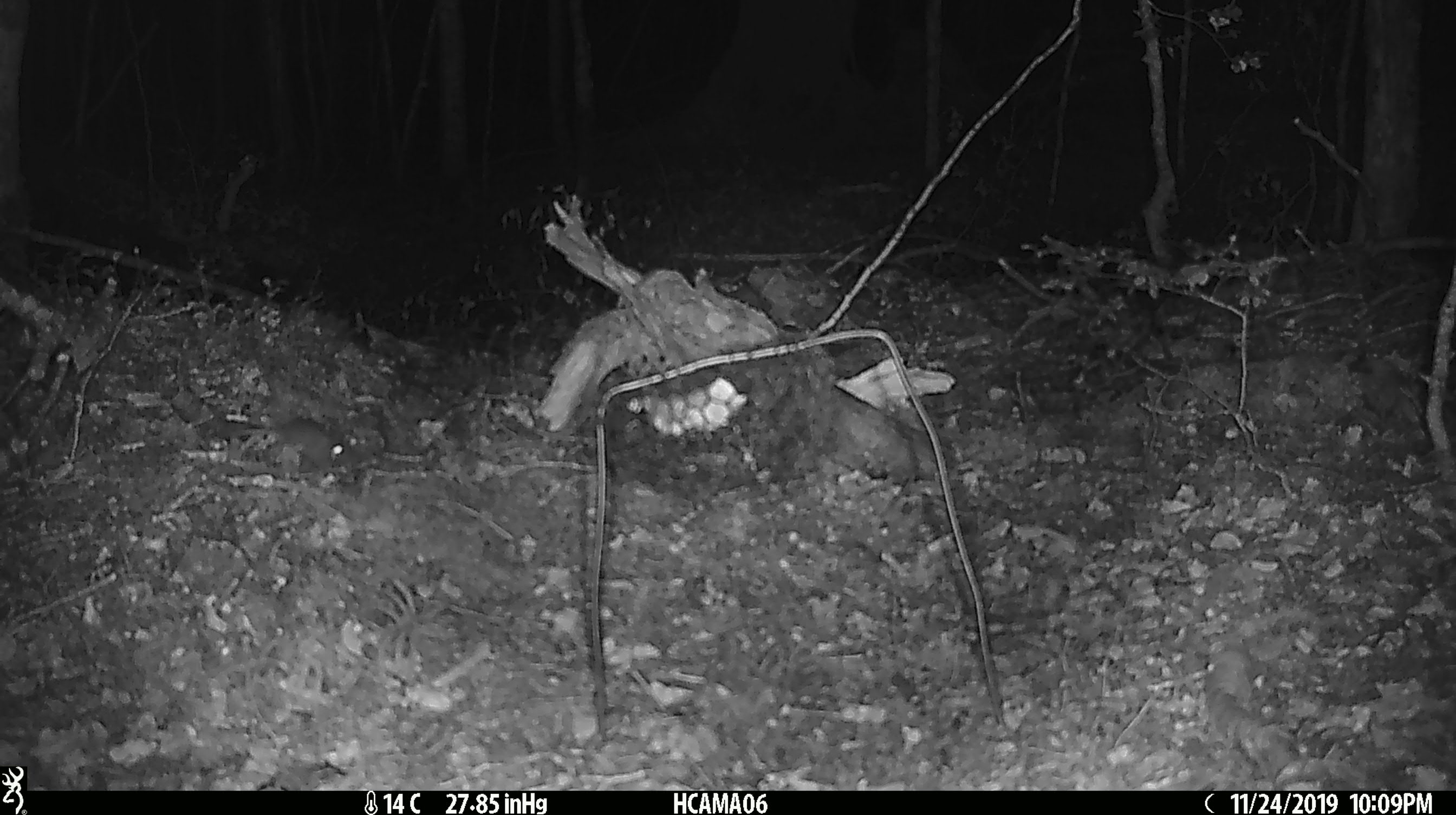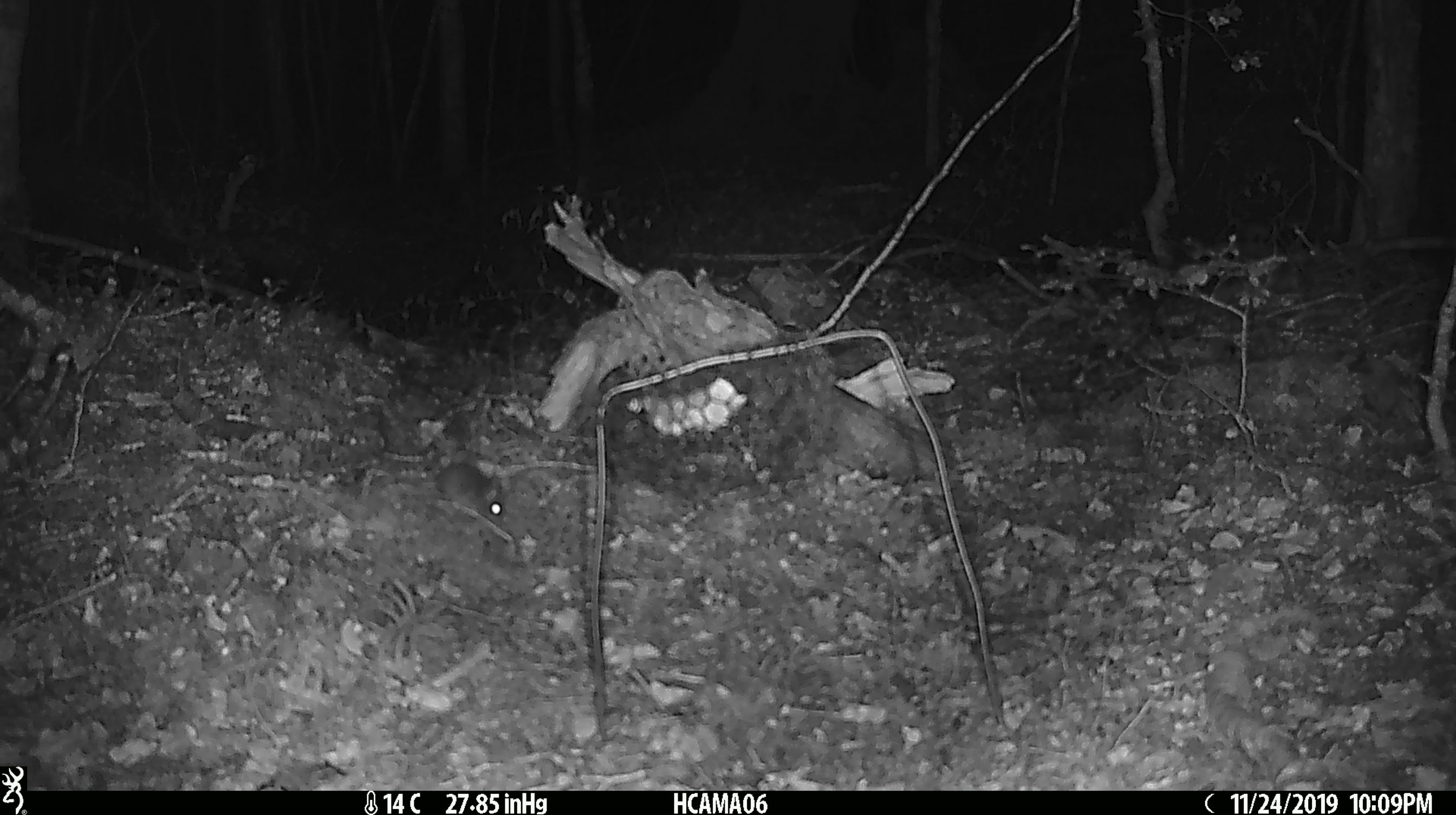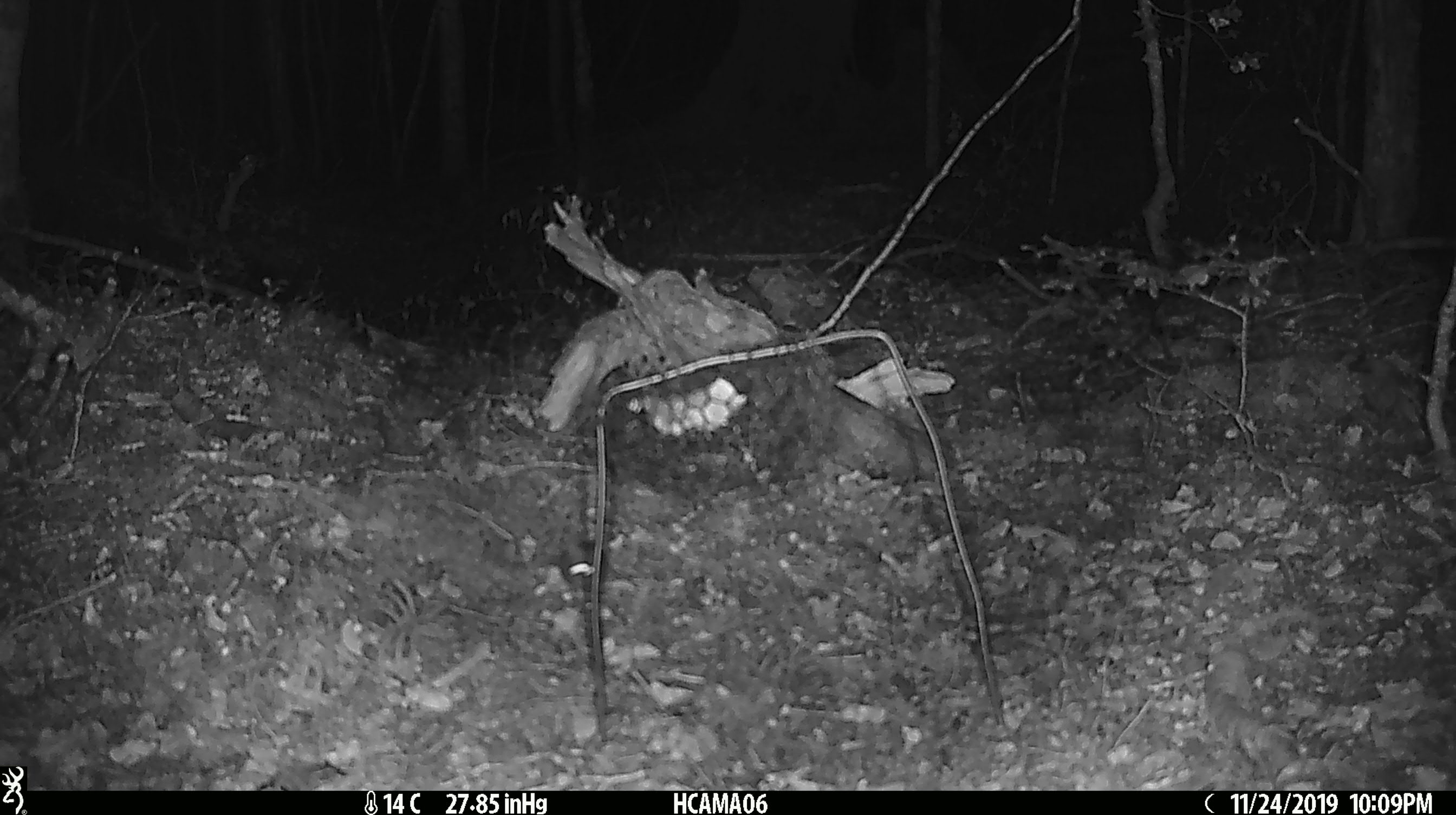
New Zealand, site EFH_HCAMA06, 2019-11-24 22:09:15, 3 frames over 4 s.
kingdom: Animalia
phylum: Chordata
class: Mammalia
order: Rodentia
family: Muridae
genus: Mus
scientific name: Mus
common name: mouse